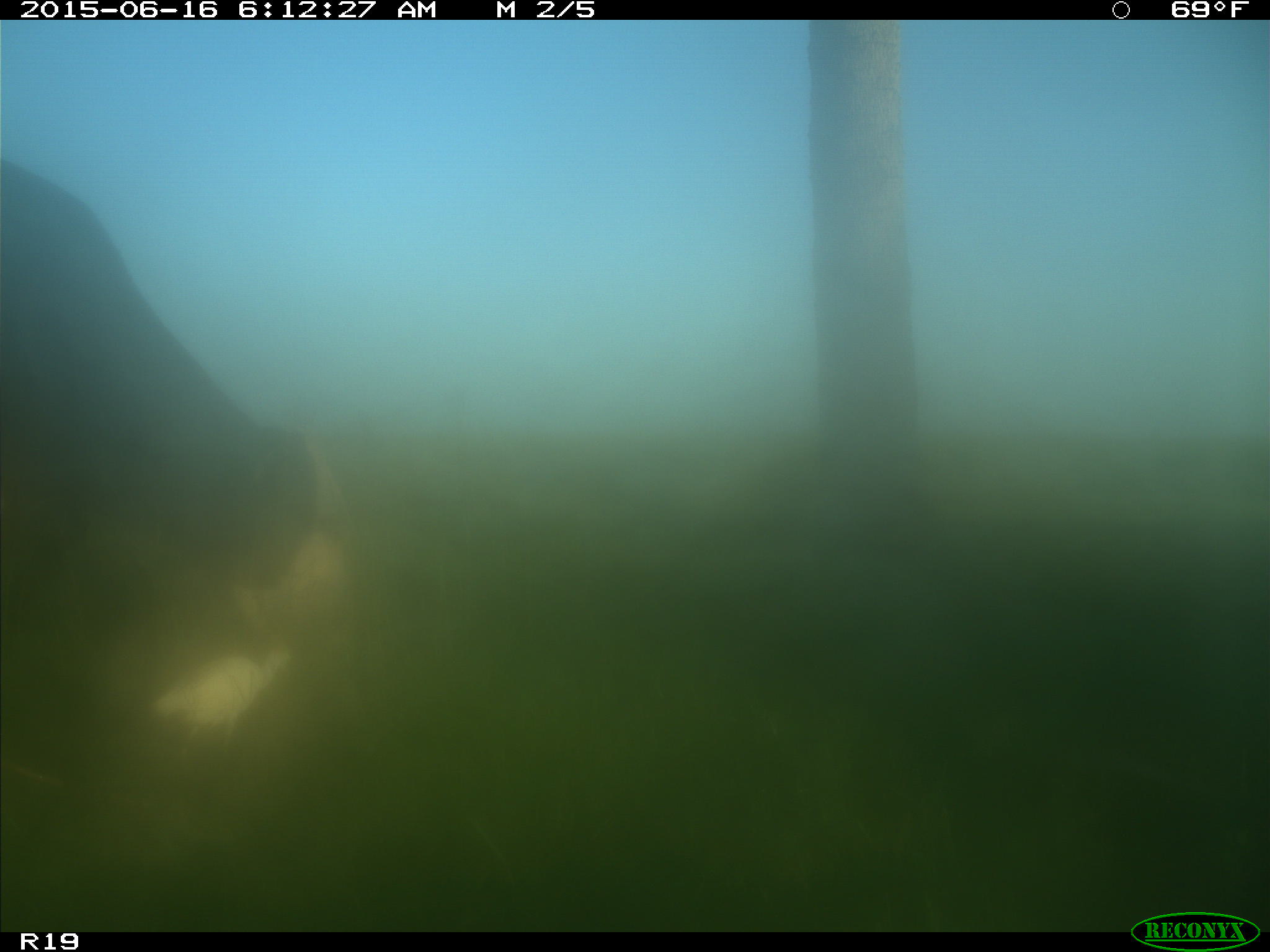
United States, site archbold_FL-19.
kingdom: Animalia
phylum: Chordata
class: Mammalia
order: Artiodactyla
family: Bovidae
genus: Bos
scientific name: Bos taurus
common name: domestic cow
Bos taurus (domestic cow).